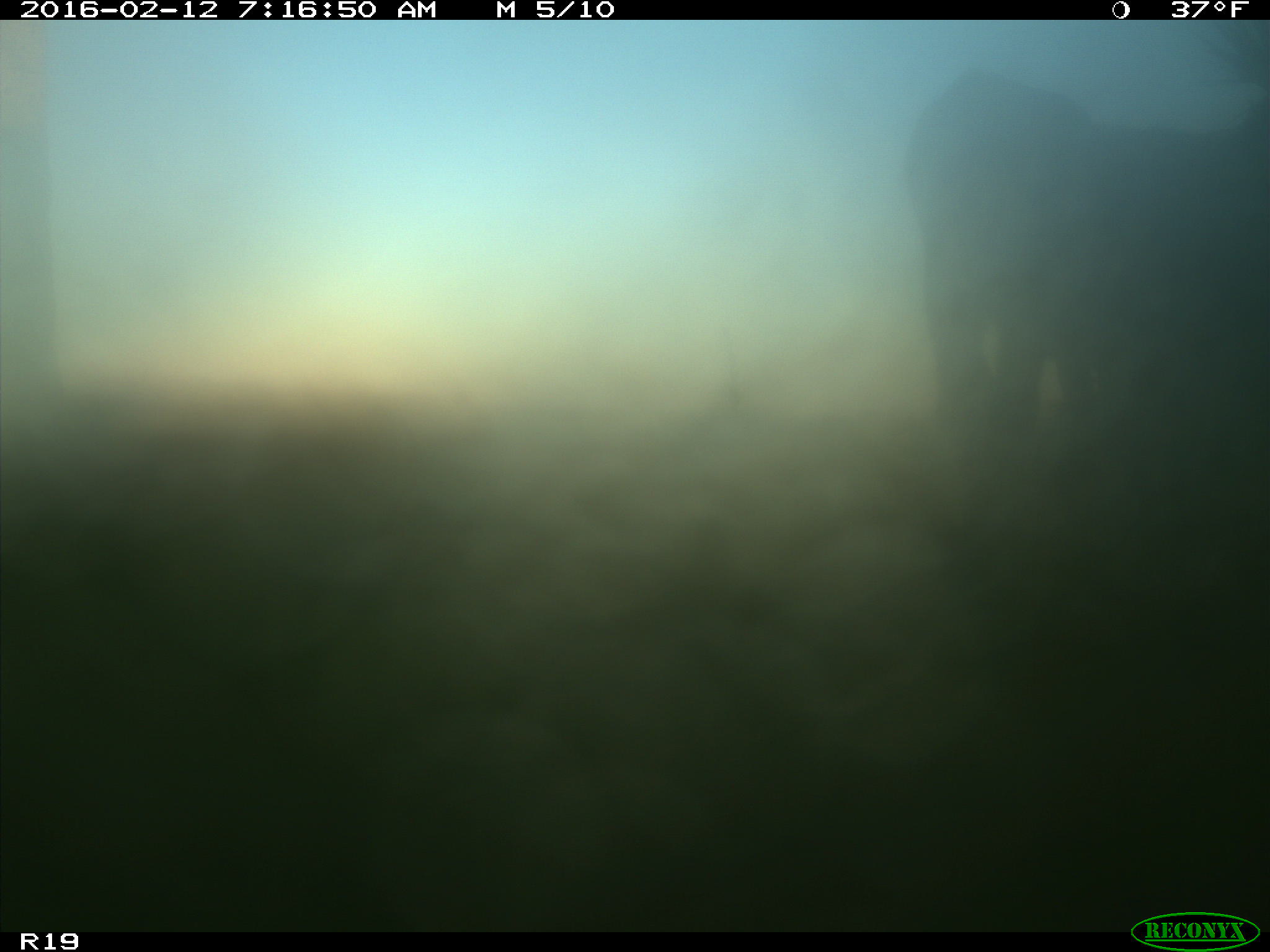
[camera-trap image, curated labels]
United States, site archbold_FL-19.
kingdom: Animalia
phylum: Chordata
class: Mammalia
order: Artiodactyla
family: Bovidae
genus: Bos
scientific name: Bos taurus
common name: domestic cow